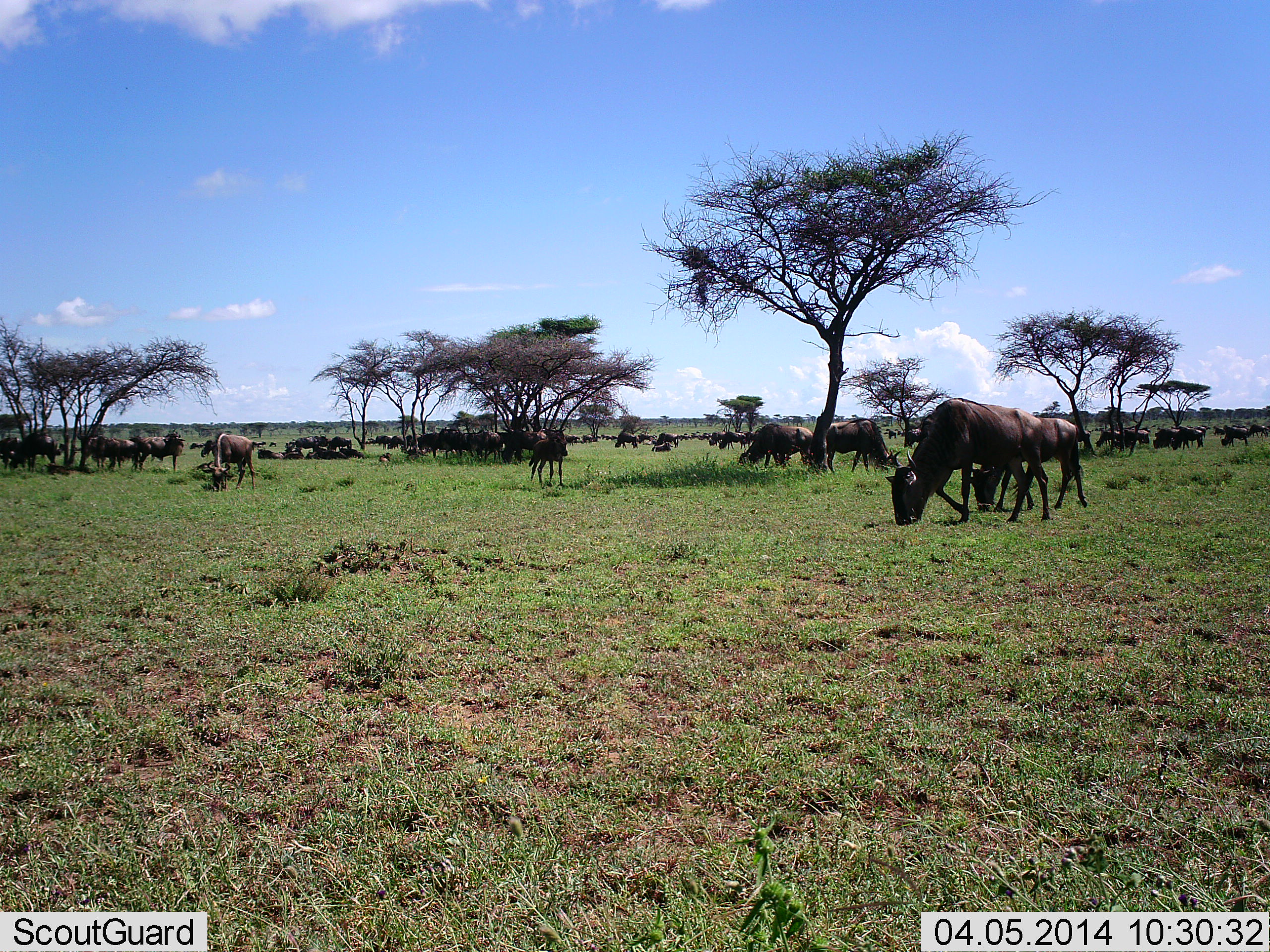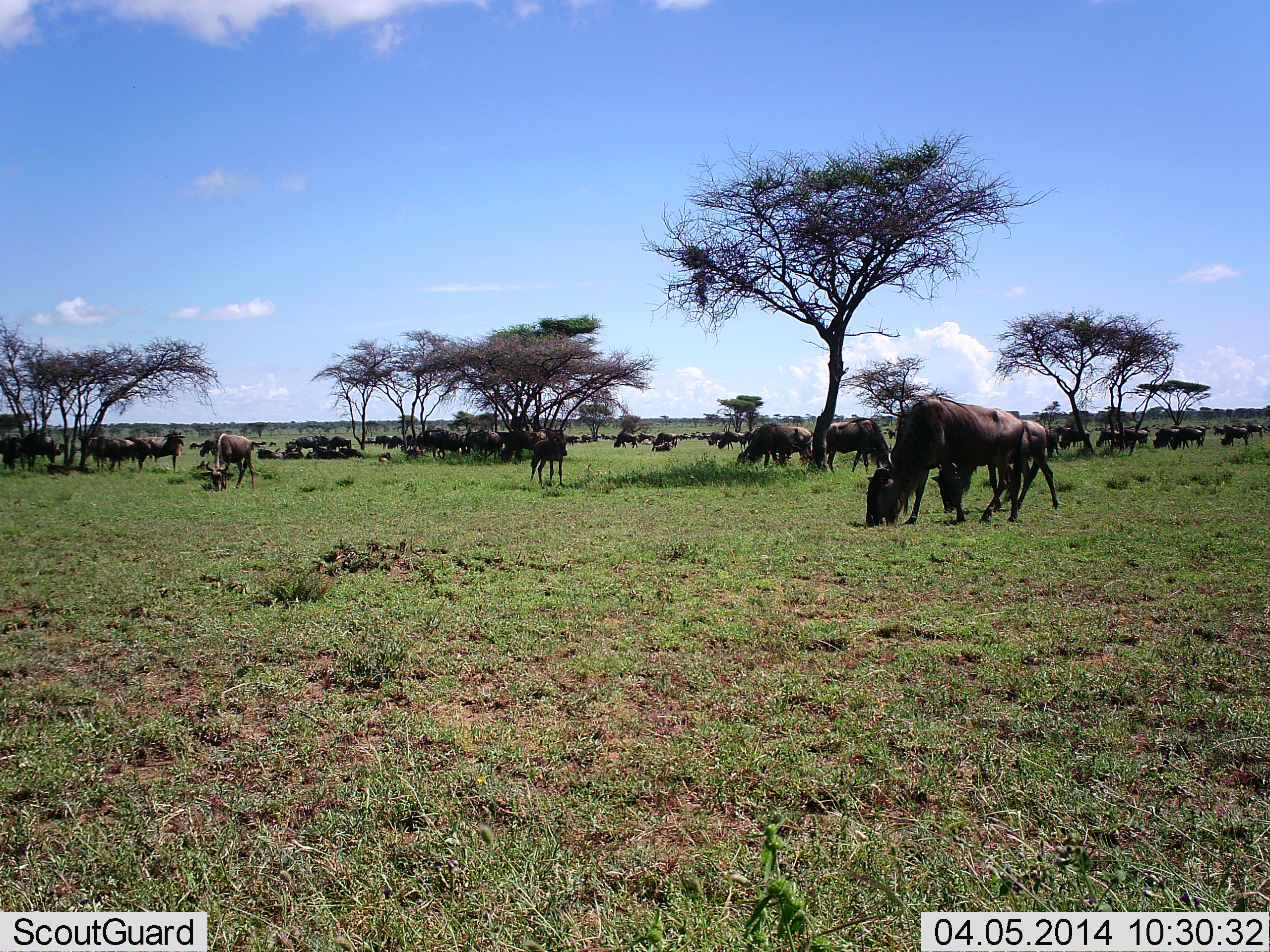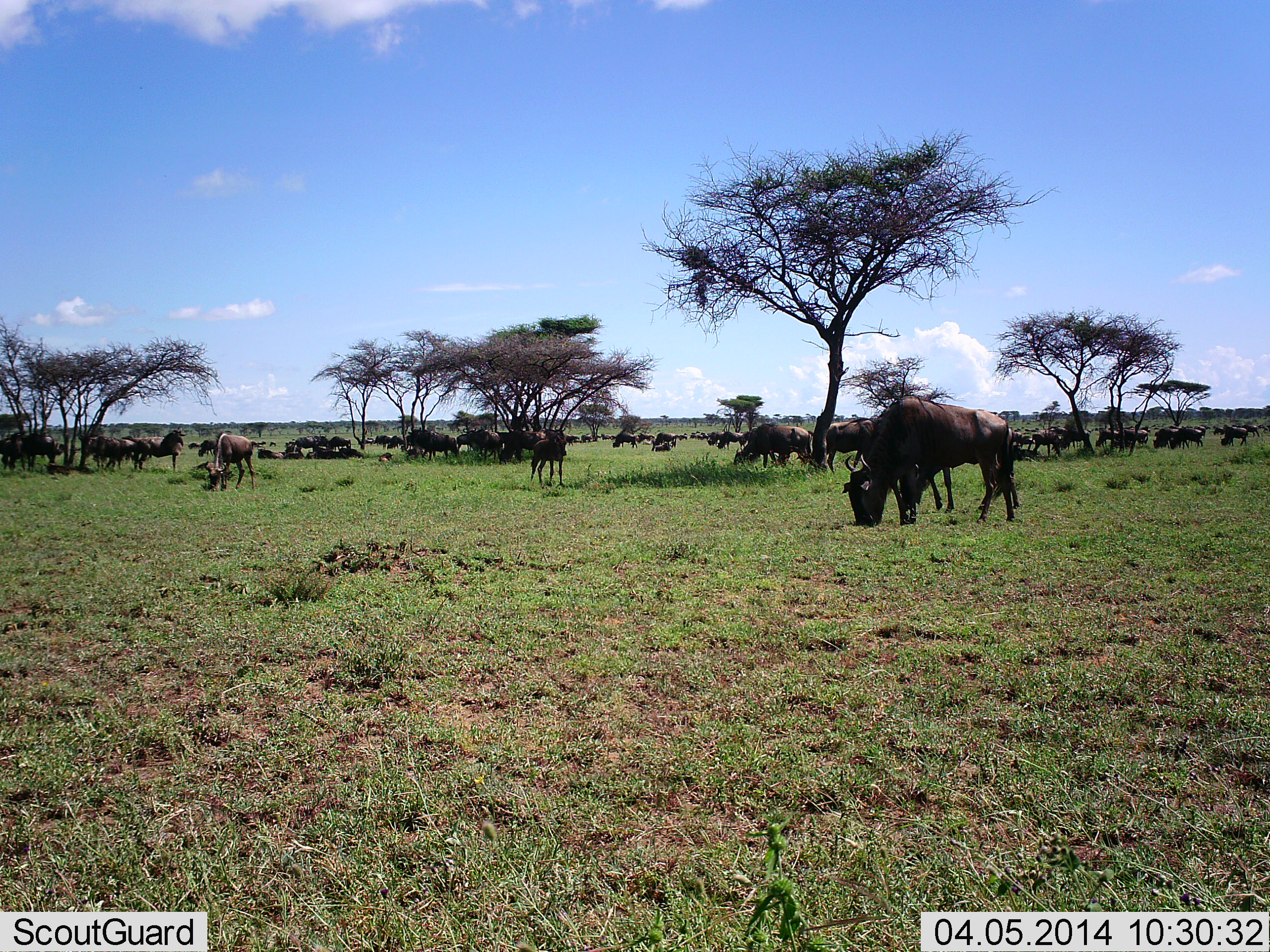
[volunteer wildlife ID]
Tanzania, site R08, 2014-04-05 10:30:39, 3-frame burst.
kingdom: Animalia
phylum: Chordata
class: Mammalia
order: Artiodactyla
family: Bovidae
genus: Connochaetes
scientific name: Connochaetes taurinus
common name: blue wildebeest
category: wildebeest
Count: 51+.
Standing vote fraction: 50%.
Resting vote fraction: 30%.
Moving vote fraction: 70%.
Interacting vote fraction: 10%.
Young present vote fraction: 20%.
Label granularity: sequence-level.